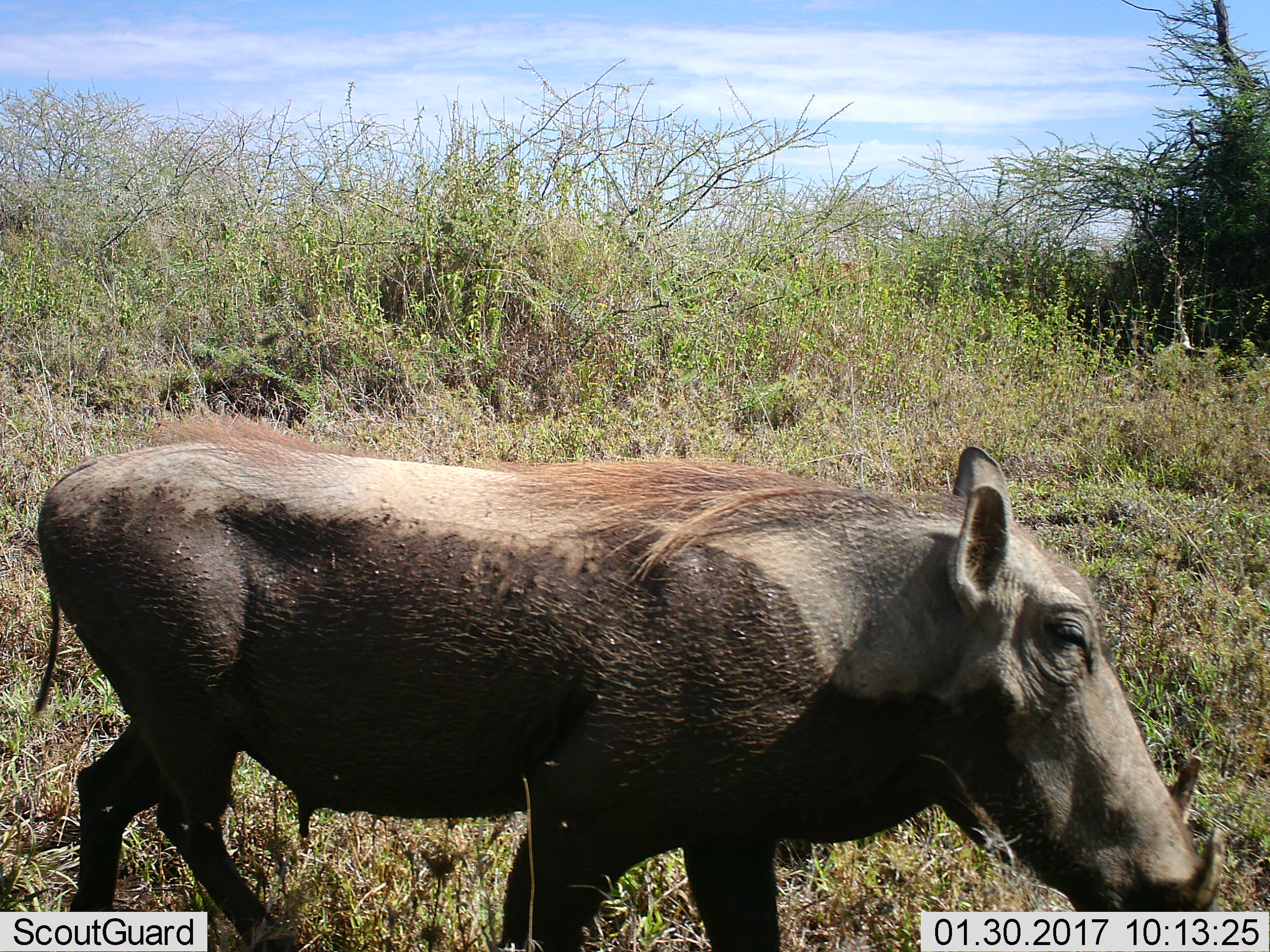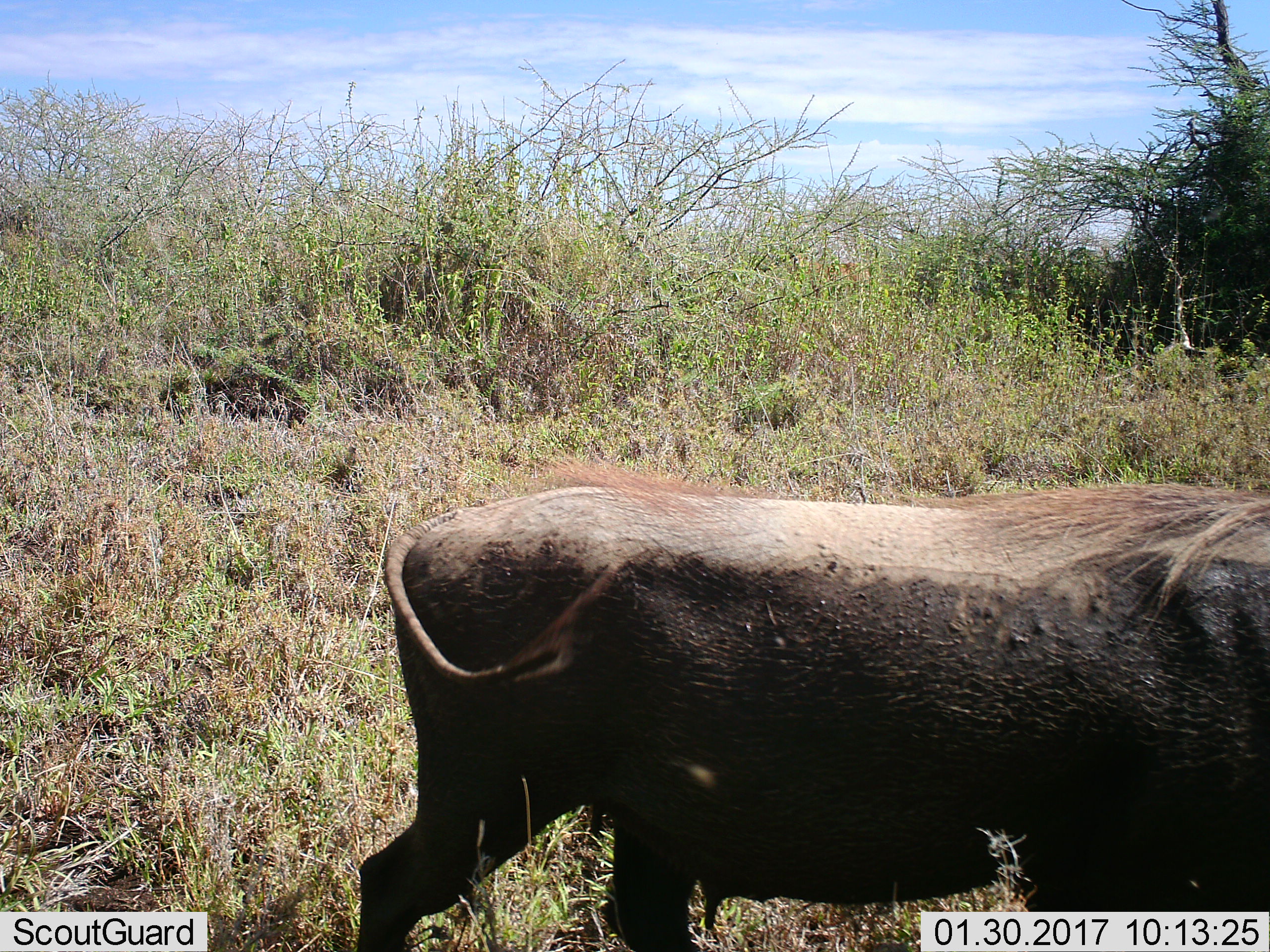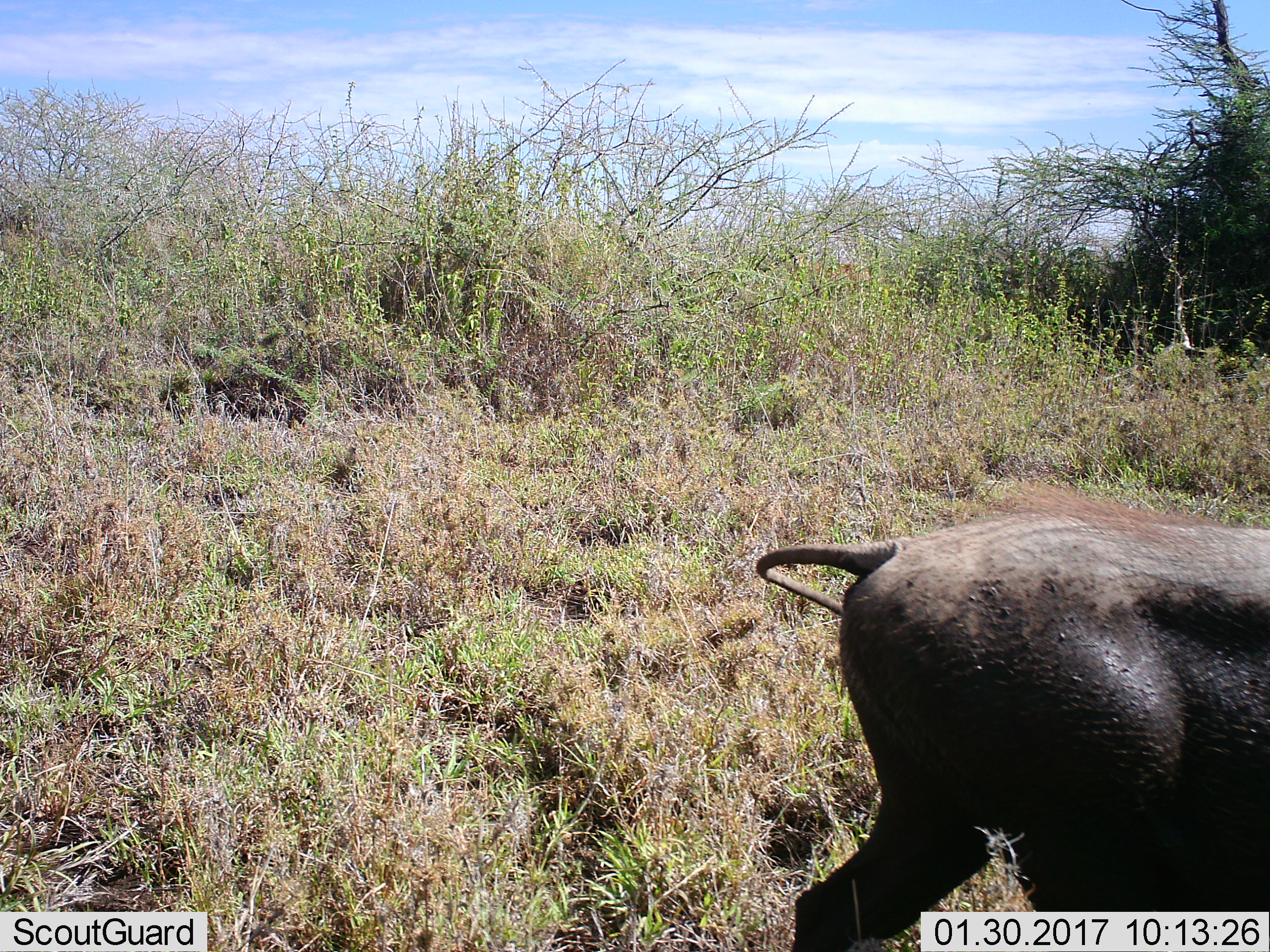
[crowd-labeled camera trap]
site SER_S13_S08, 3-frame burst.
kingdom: Animalia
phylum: Chordata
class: Mammalia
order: Artiodactyla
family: Suidae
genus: Phacochoerus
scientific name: Phacochoerus africanus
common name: warthog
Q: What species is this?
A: Warthog (Phacochoerus africanus).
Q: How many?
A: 1.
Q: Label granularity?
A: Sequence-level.